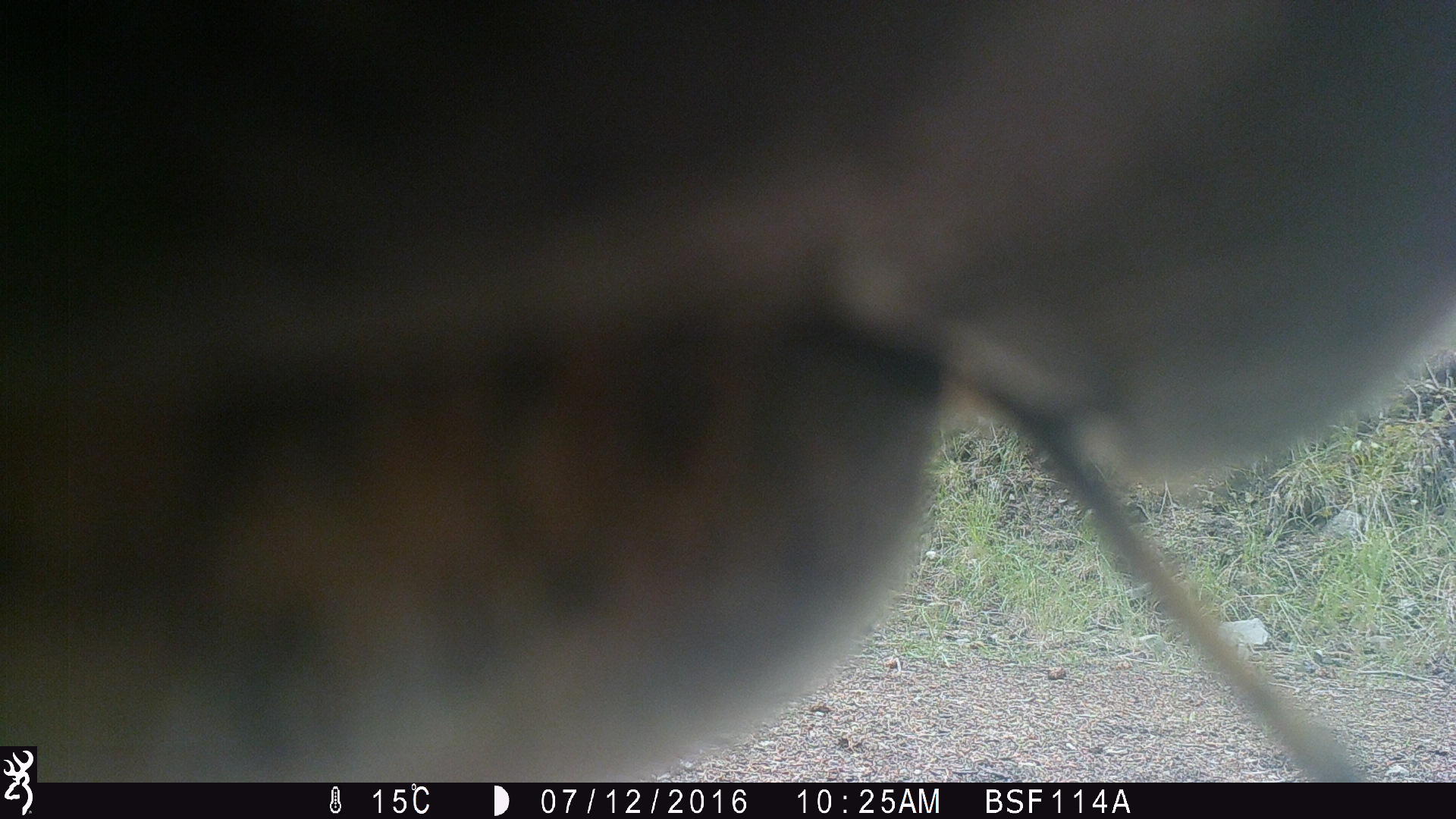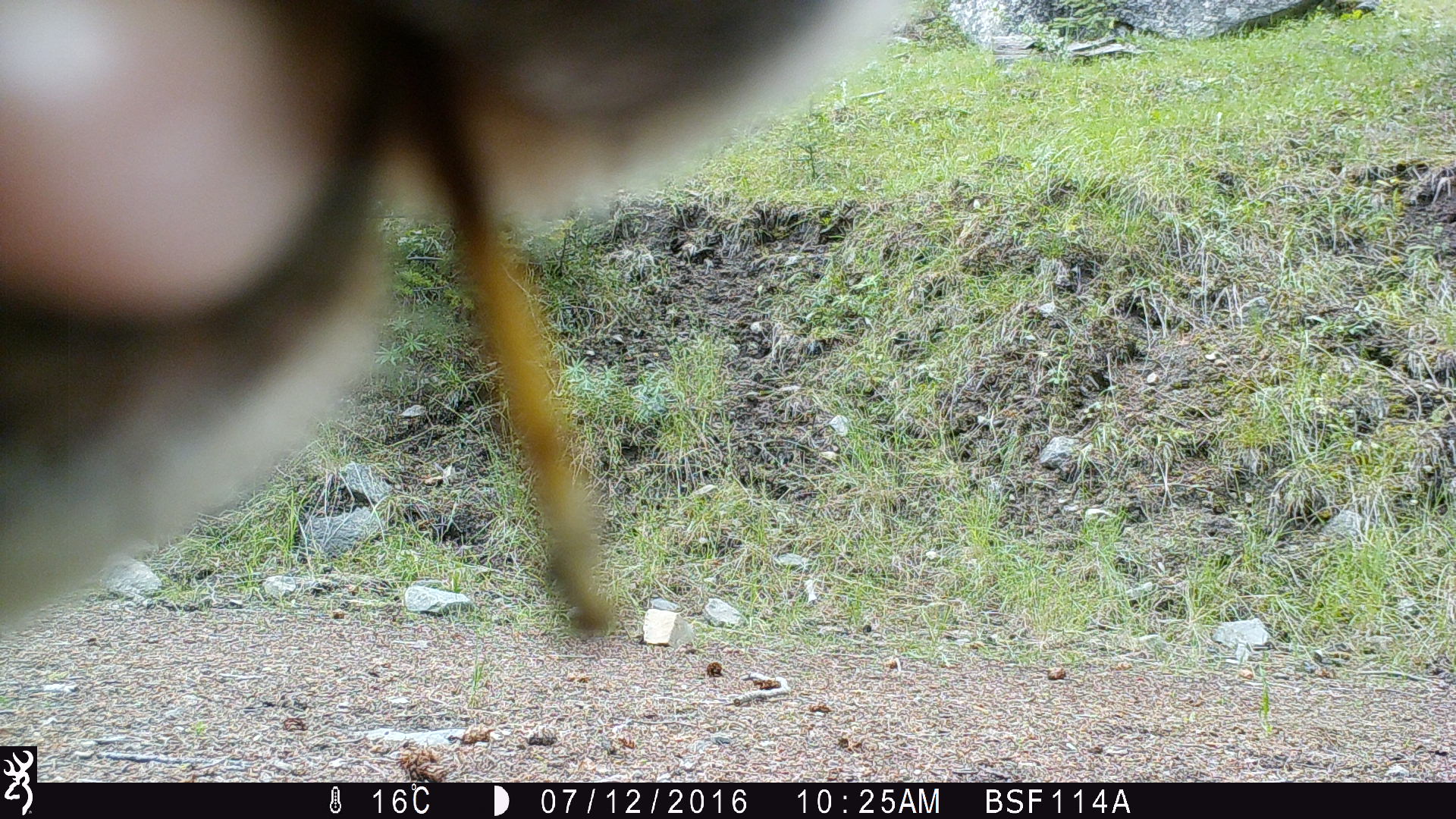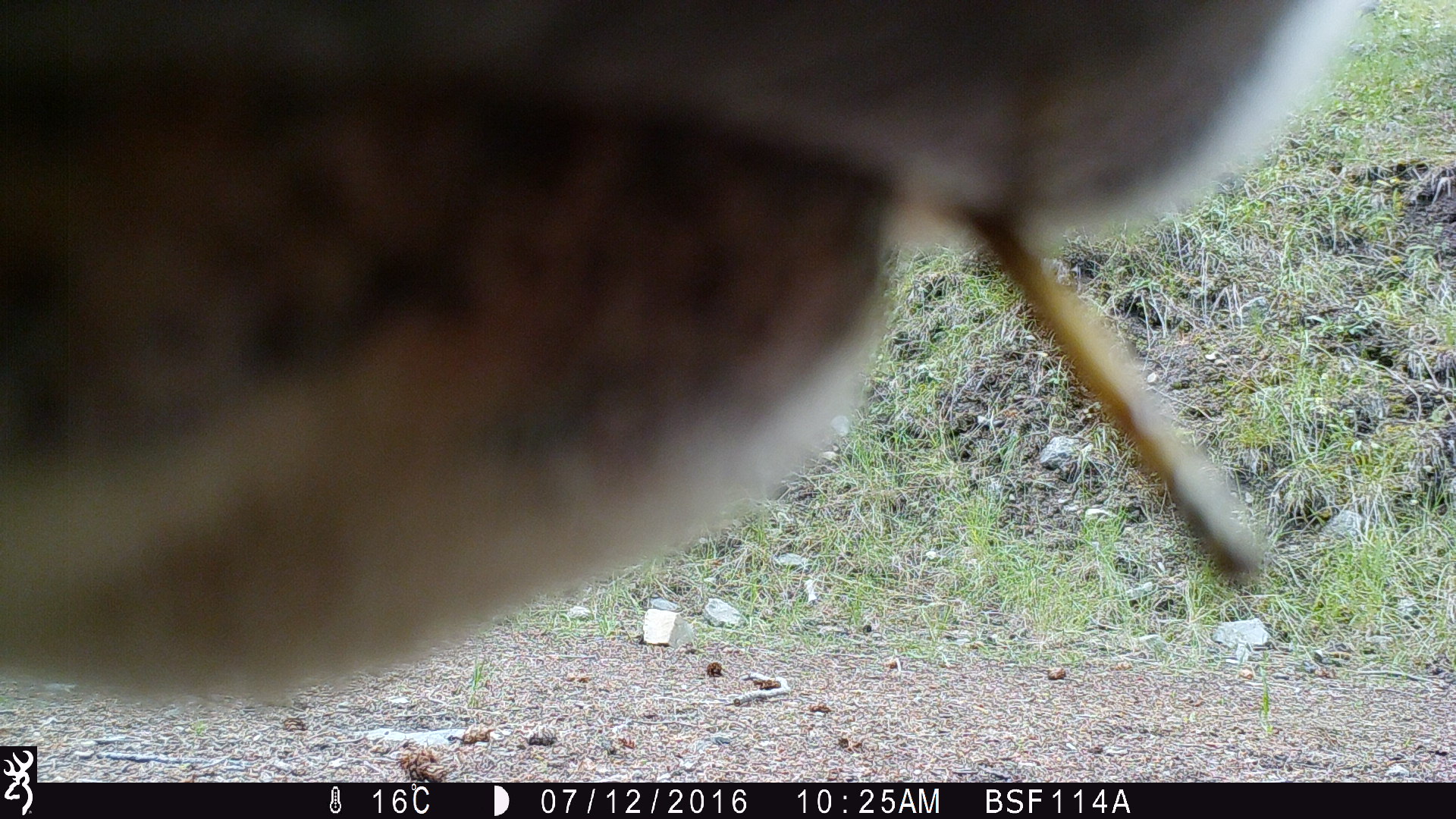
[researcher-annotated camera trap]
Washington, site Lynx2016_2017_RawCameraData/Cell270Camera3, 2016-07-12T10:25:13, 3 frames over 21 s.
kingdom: Animalia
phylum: Chordata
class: Mammalia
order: Artiodactyla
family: Bovidae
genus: Bos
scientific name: Bos taurus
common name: domestic cattle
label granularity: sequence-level